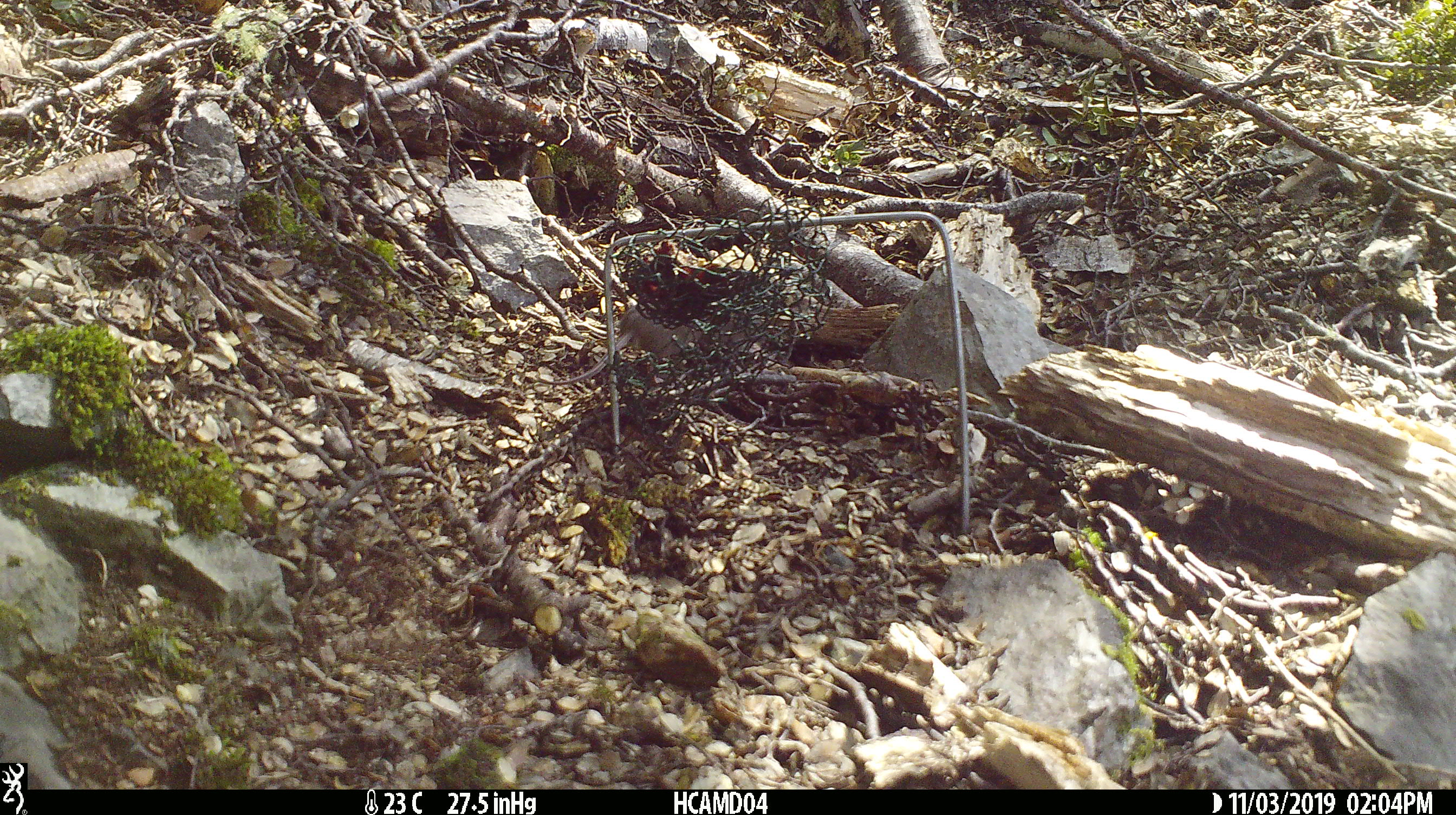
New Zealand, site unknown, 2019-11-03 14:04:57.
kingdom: Animalia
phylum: Chordata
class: Mammalia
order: Rodentia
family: Muridae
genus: Mus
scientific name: Mus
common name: mouse